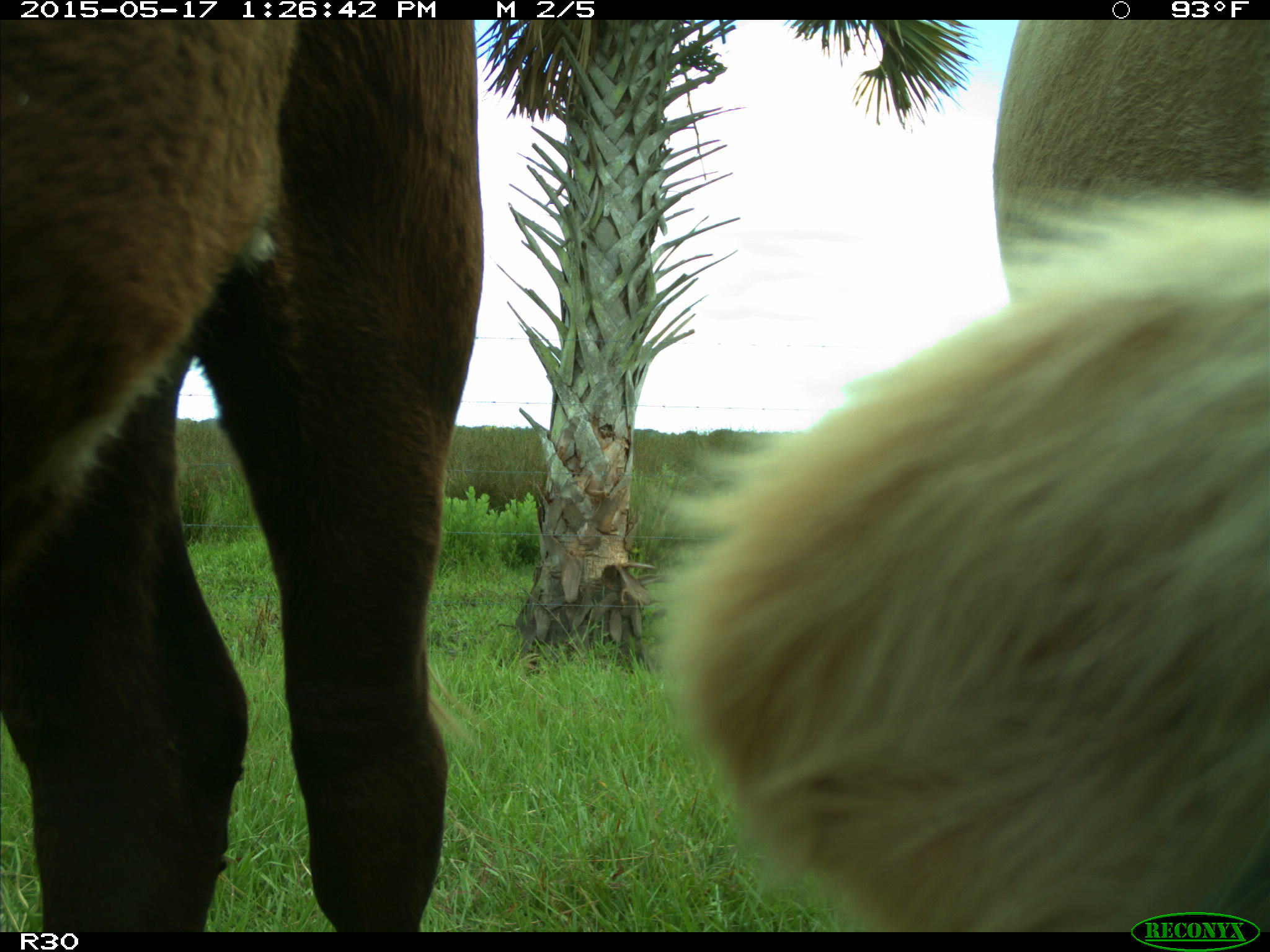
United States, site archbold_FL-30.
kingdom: Animalia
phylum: Chordata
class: Mammalia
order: Artiodactyla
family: Bovidae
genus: Bos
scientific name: Bos taurus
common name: domestic cow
Bos taurus (domestic cow).